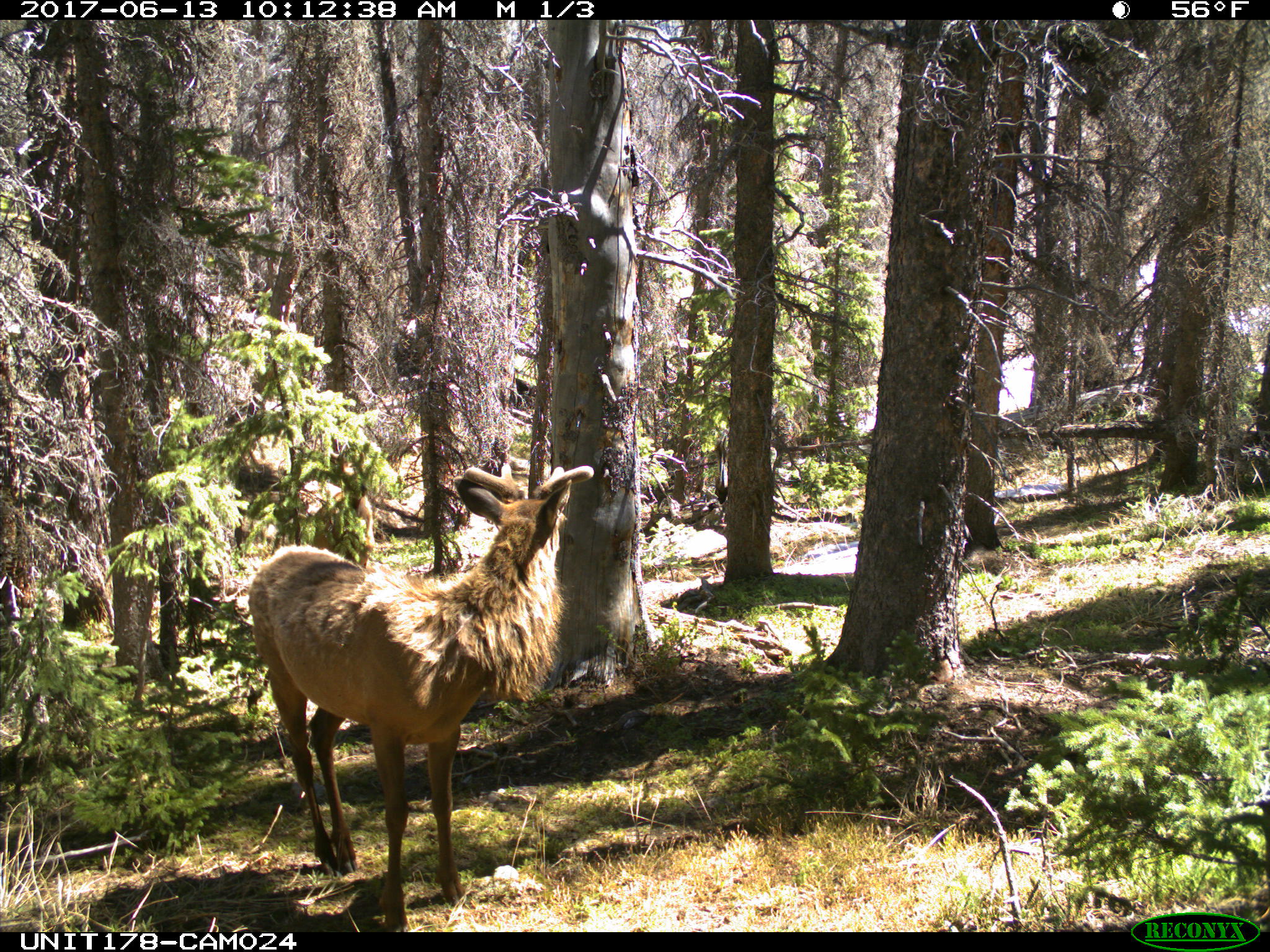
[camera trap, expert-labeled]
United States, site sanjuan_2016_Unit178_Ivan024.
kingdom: Animalia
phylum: Chordata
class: Mammalia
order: Artiodactyla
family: Cervidae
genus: Cervus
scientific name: Cervus elaphus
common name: red deer